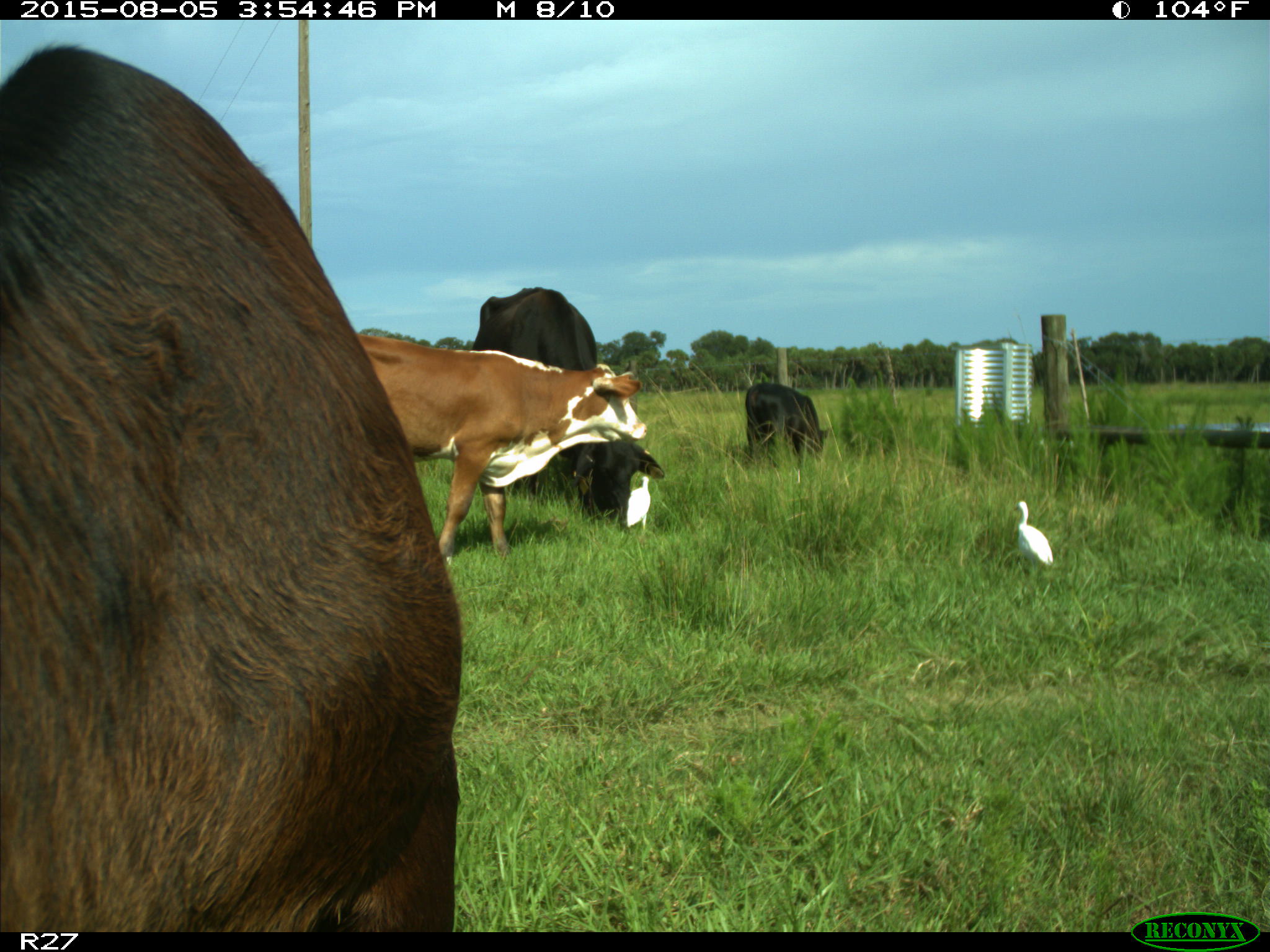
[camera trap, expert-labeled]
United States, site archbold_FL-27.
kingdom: Animalia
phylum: Chordata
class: Mammalia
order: Artiodactyla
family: Bovidae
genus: Bos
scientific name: Bos taurus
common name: domestic cow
Bos taurus (domestic cow).